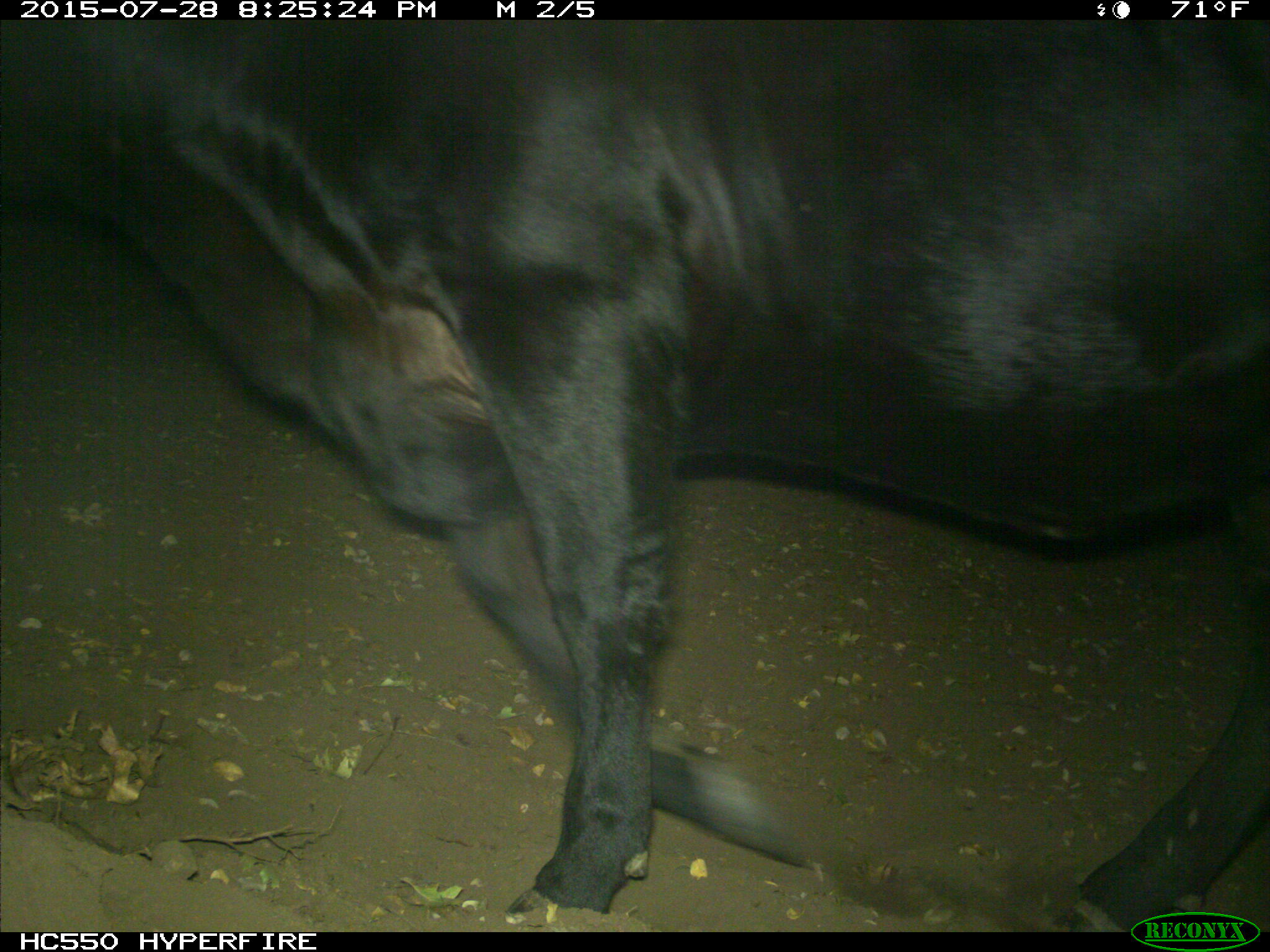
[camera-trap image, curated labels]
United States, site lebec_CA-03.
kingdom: Animalia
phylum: Chordata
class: Mammalia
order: Artiodactyla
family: Bovidae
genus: Bos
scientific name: Bos taurus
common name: domestic cow